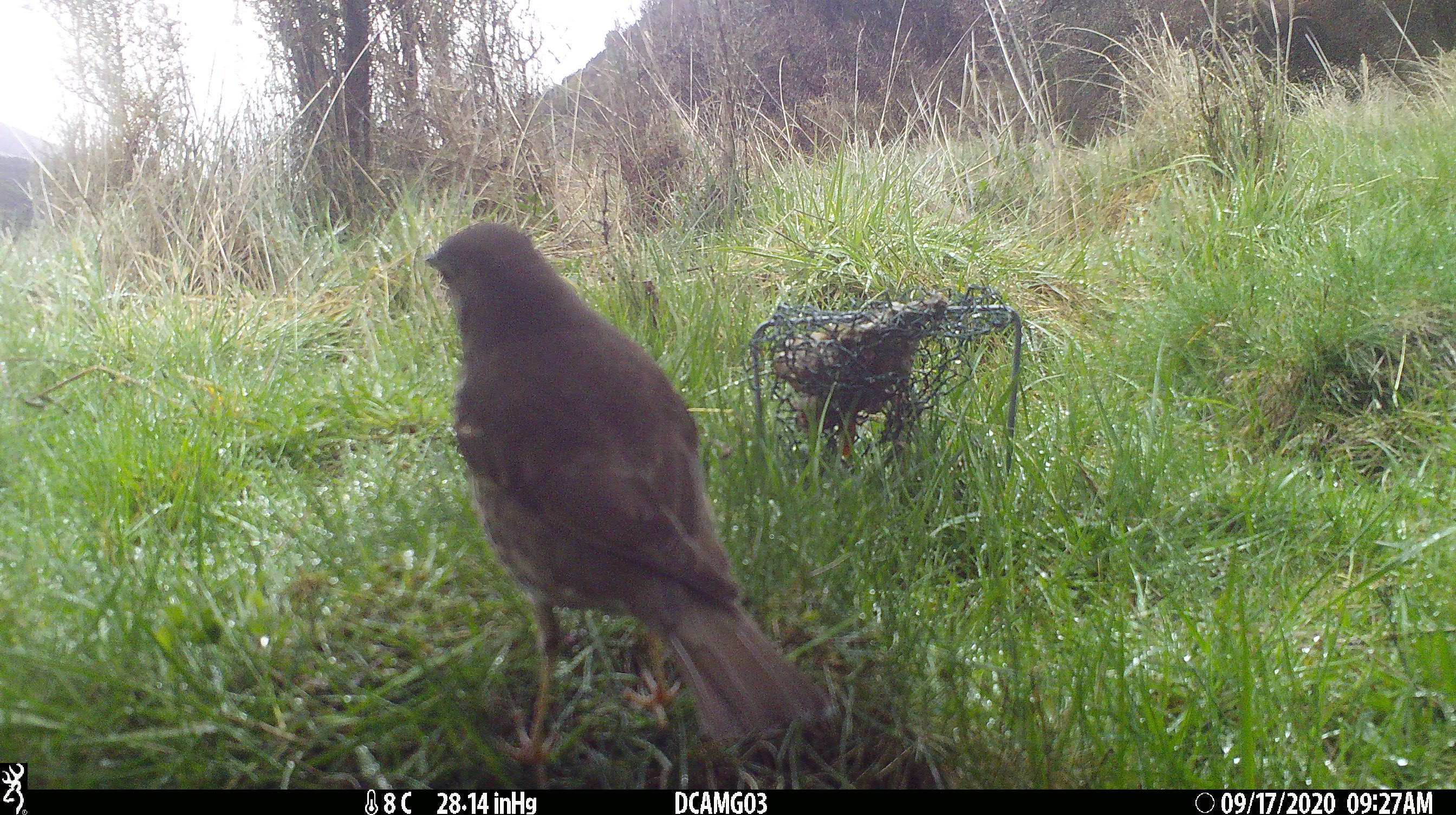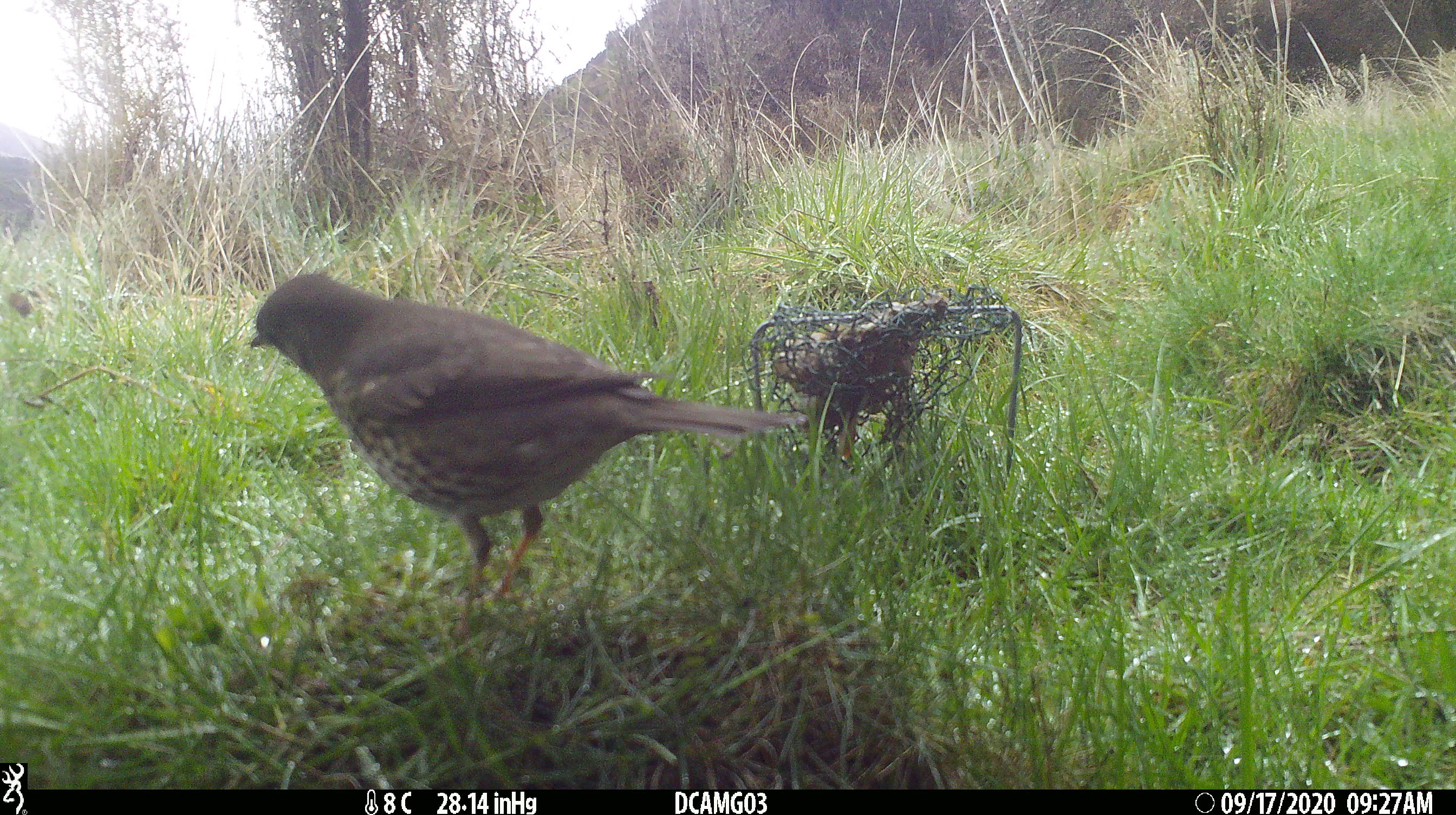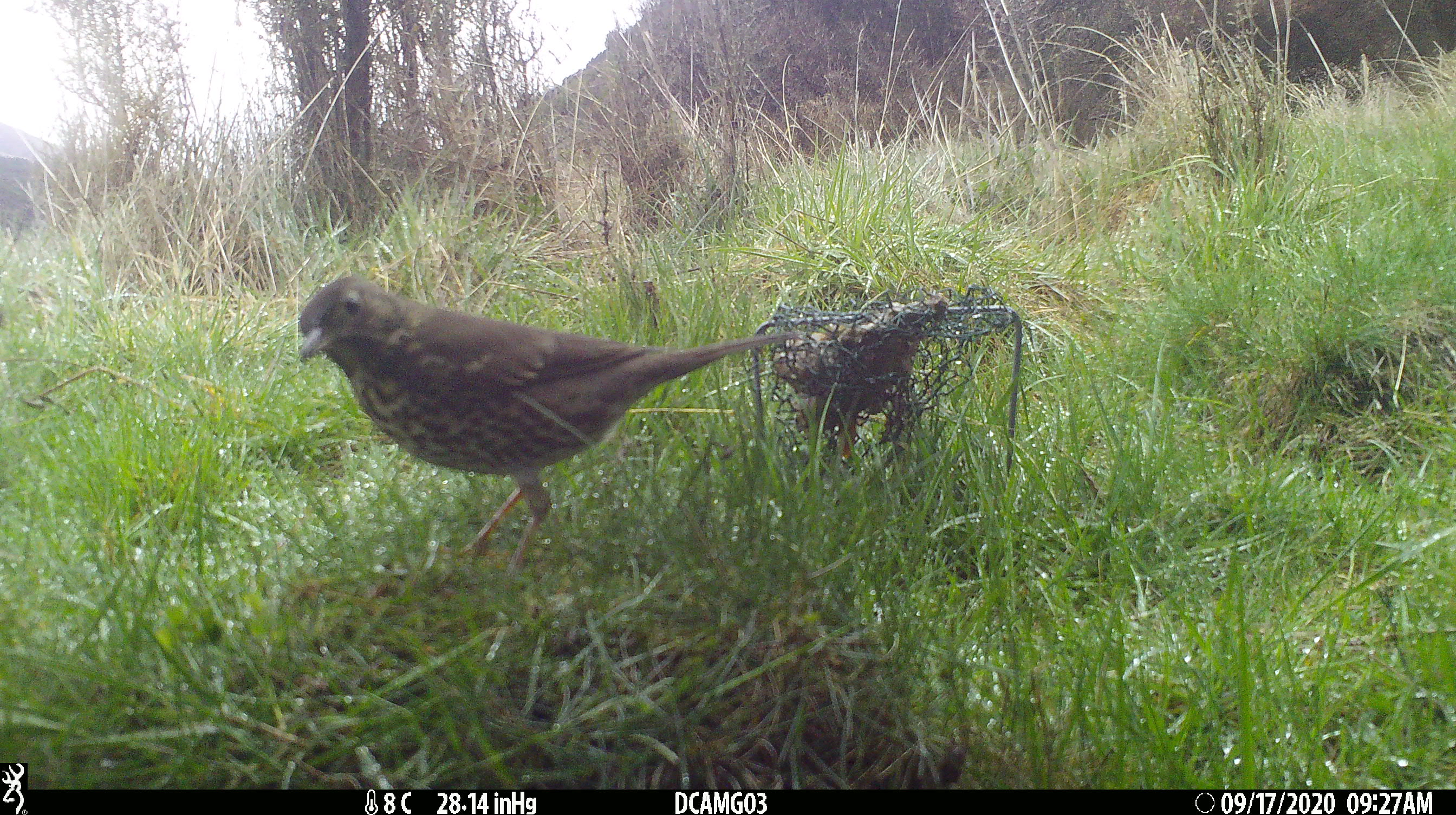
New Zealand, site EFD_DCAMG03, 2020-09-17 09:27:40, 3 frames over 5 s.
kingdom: Animalia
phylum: Chordata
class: Aves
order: Passeriformes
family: Turdidae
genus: Turdus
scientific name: Turdus philomelos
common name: song thrush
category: thrush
Thrush (song thrush) (Turdus philomelos).